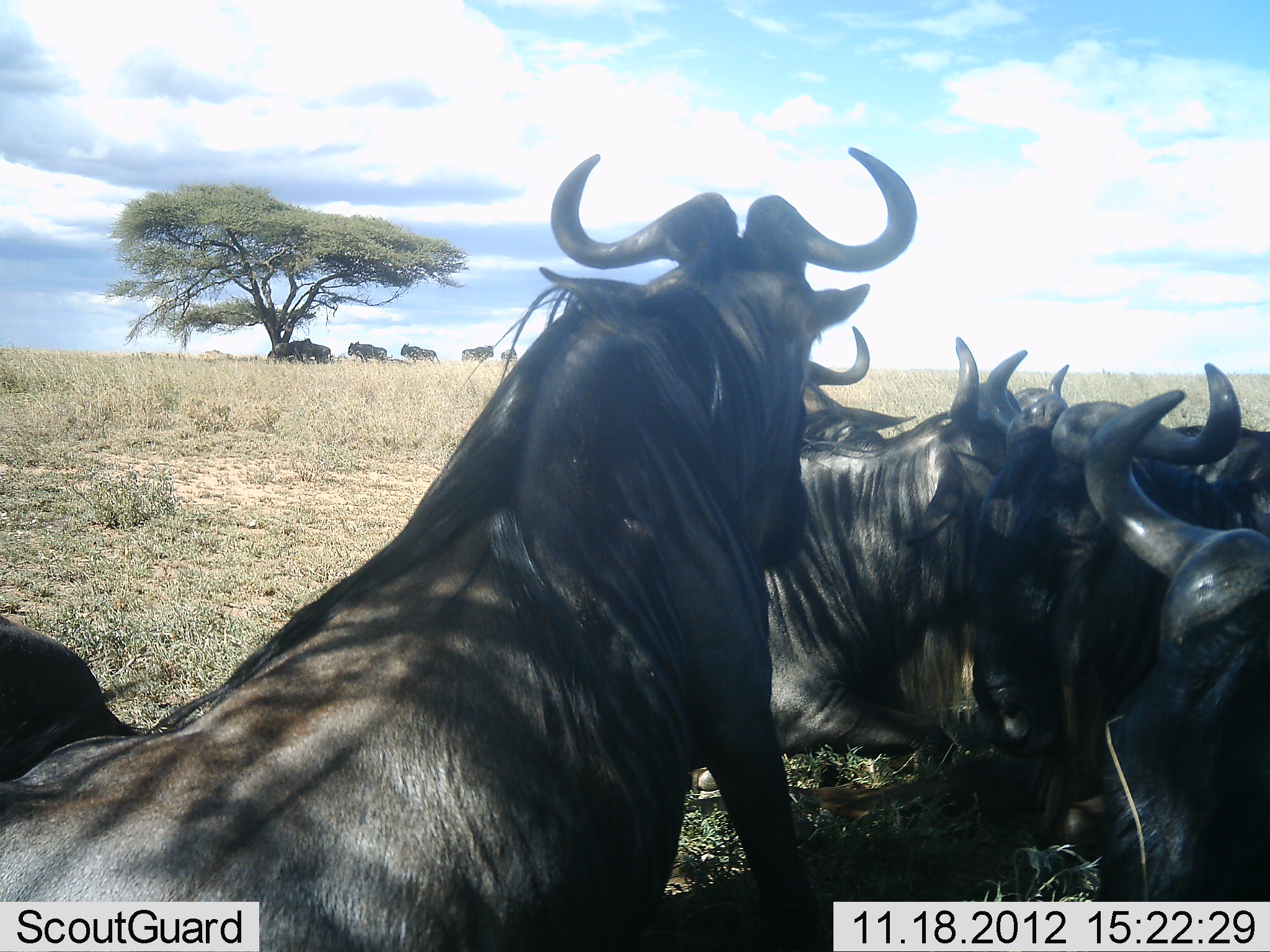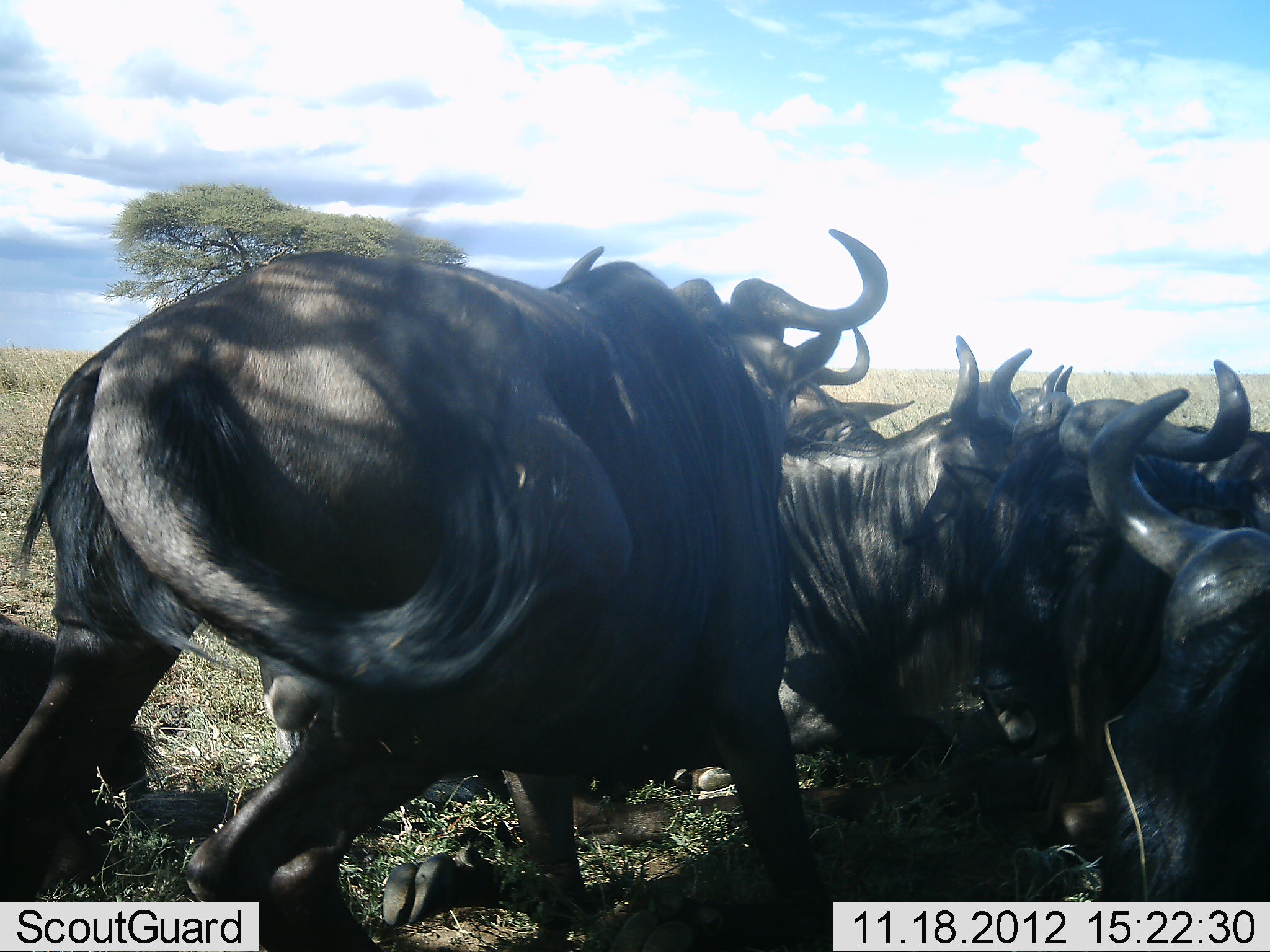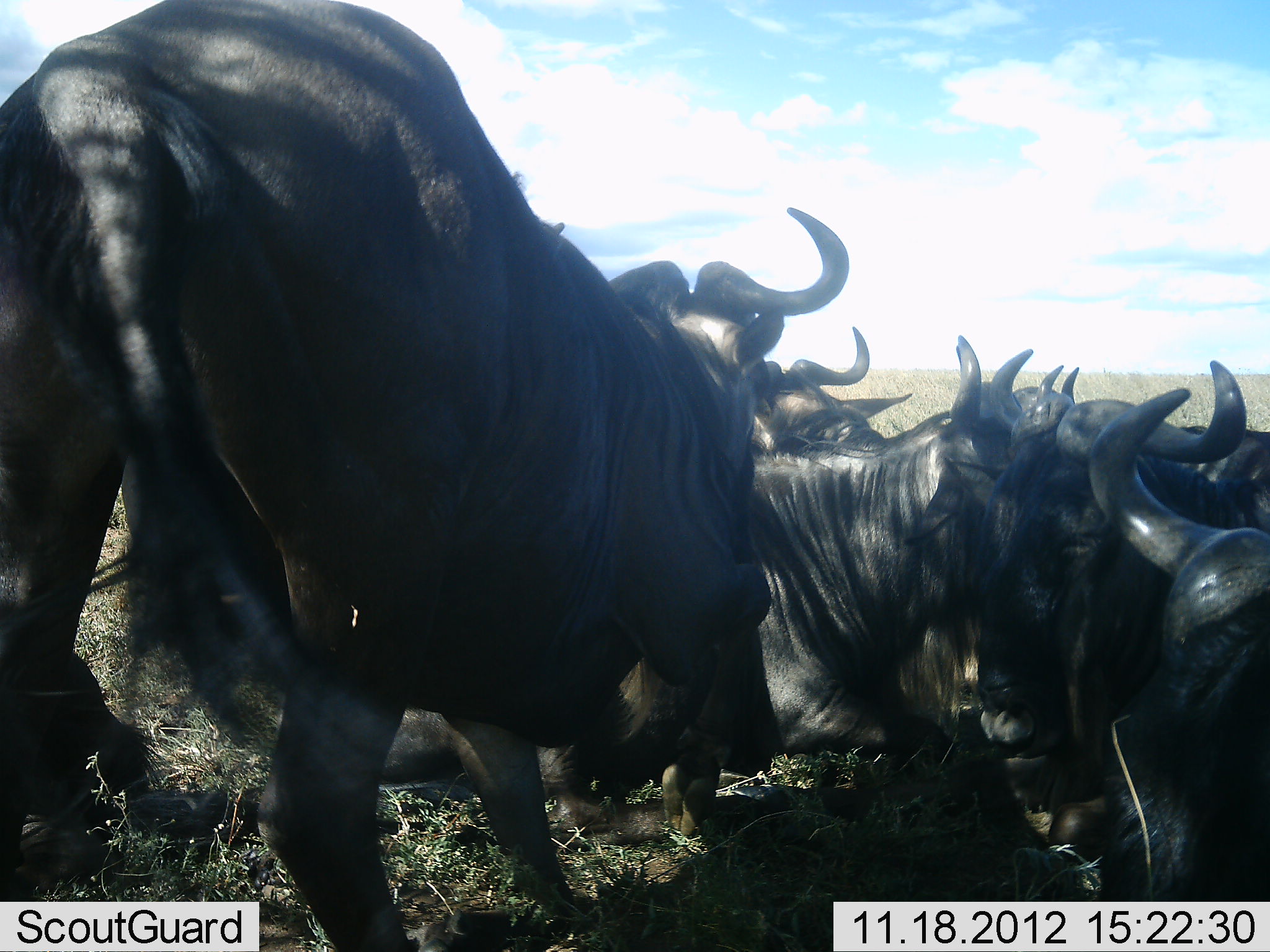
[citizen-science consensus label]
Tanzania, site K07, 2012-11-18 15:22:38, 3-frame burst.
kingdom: Animalia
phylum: Chordata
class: Mammalia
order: Artiodactyla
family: Bovidae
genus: Connochaetes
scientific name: Connochaetes taurinus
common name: blue wildebeest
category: wildebeest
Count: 9.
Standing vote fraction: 30%.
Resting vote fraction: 90%.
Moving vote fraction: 30%.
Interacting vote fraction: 20%.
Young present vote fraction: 0%.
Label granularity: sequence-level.